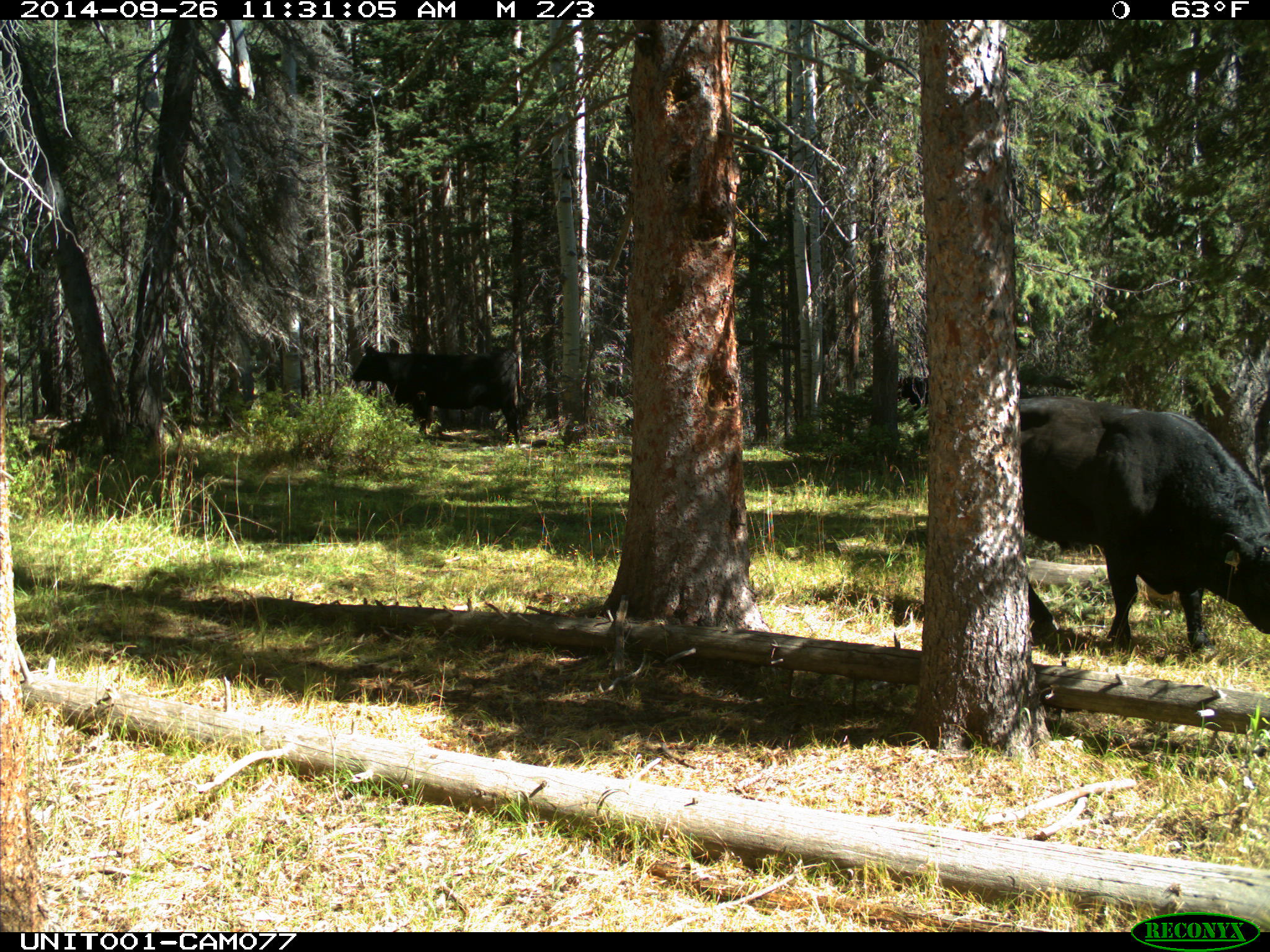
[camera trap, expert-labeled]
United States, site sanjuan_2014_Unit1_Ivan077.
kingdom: Animalia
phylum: Chordata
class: Mammalia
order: Artiodactyla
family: Bovidae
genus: Bos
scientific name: Bos taurus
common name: domestic cow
Bos taurus (domestic cow).